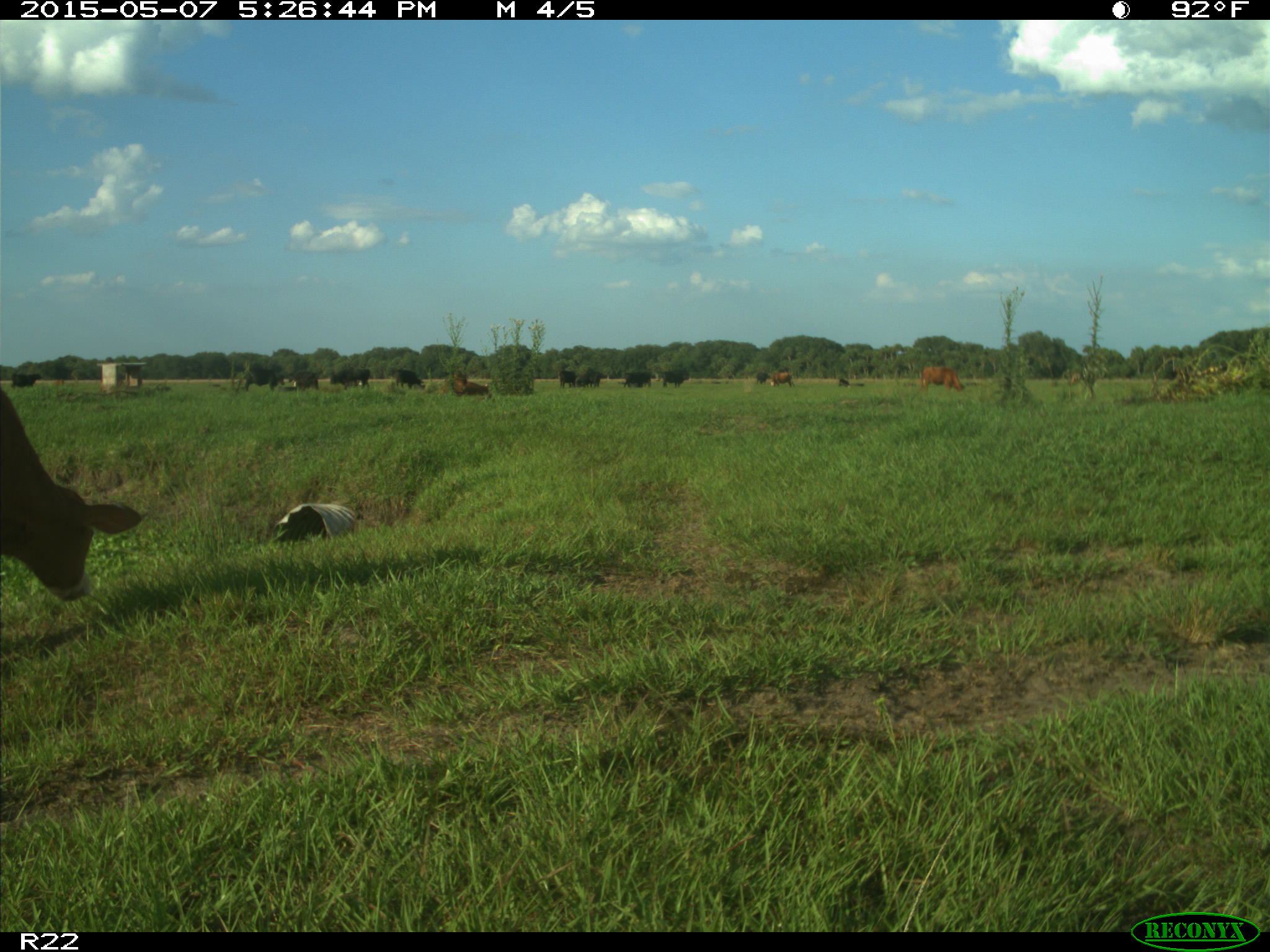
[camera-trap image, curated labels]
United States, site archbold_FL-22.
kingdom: Animalia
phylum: Chordata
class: Mammalia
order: Artiodactyla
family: Bovidae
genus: Bos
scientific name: Bos taurus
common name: domestic cow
Bos taurus (domestic cow).